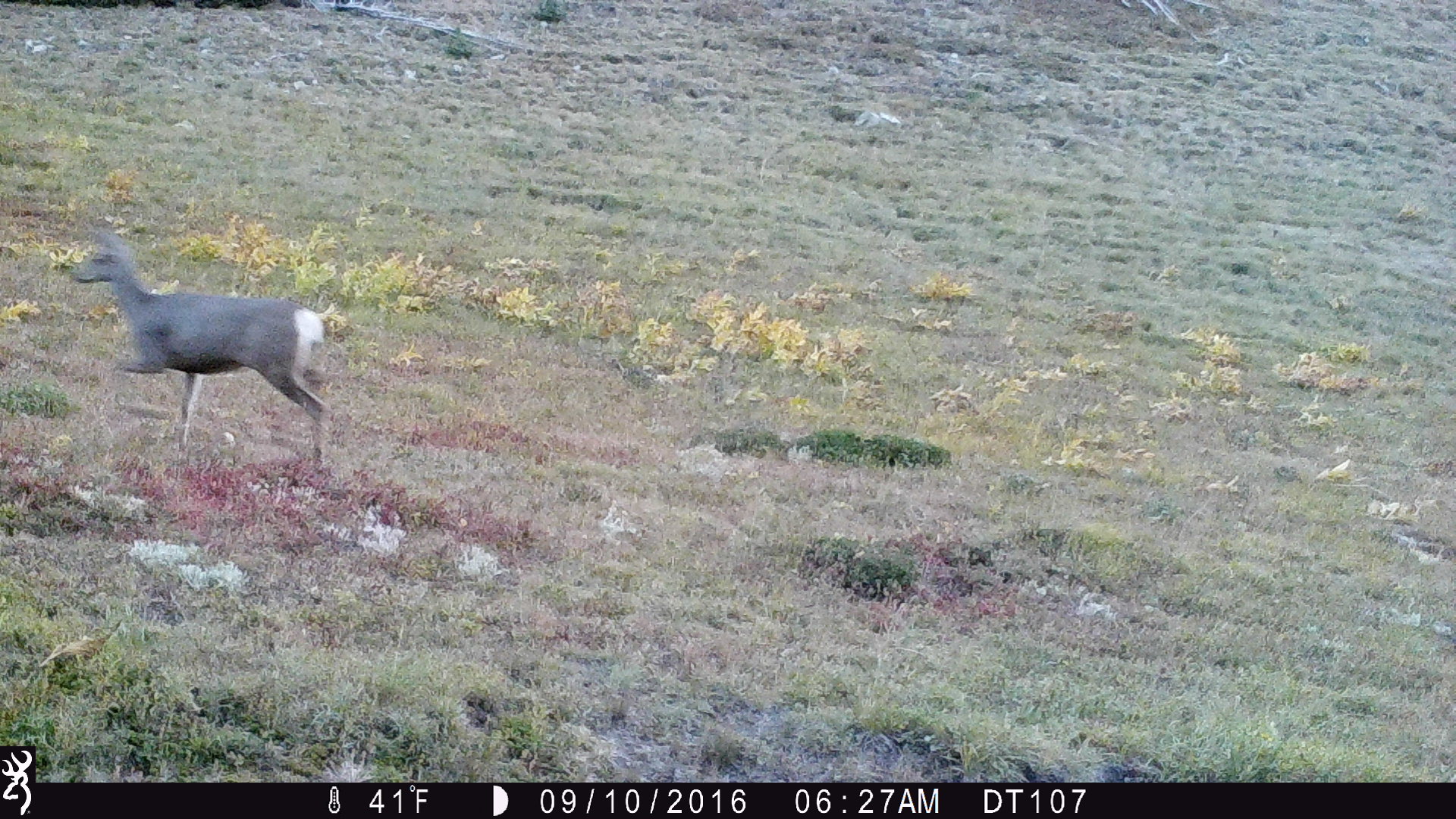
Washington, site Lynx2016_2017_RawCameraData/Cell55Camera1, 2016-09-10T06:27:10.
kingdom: Animalia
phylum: Chordata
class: Mammalia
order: Artiodactyla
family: Cervidae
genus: Odocoileus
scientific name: Odocoileus hemionus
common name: mule deer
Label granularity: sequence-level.